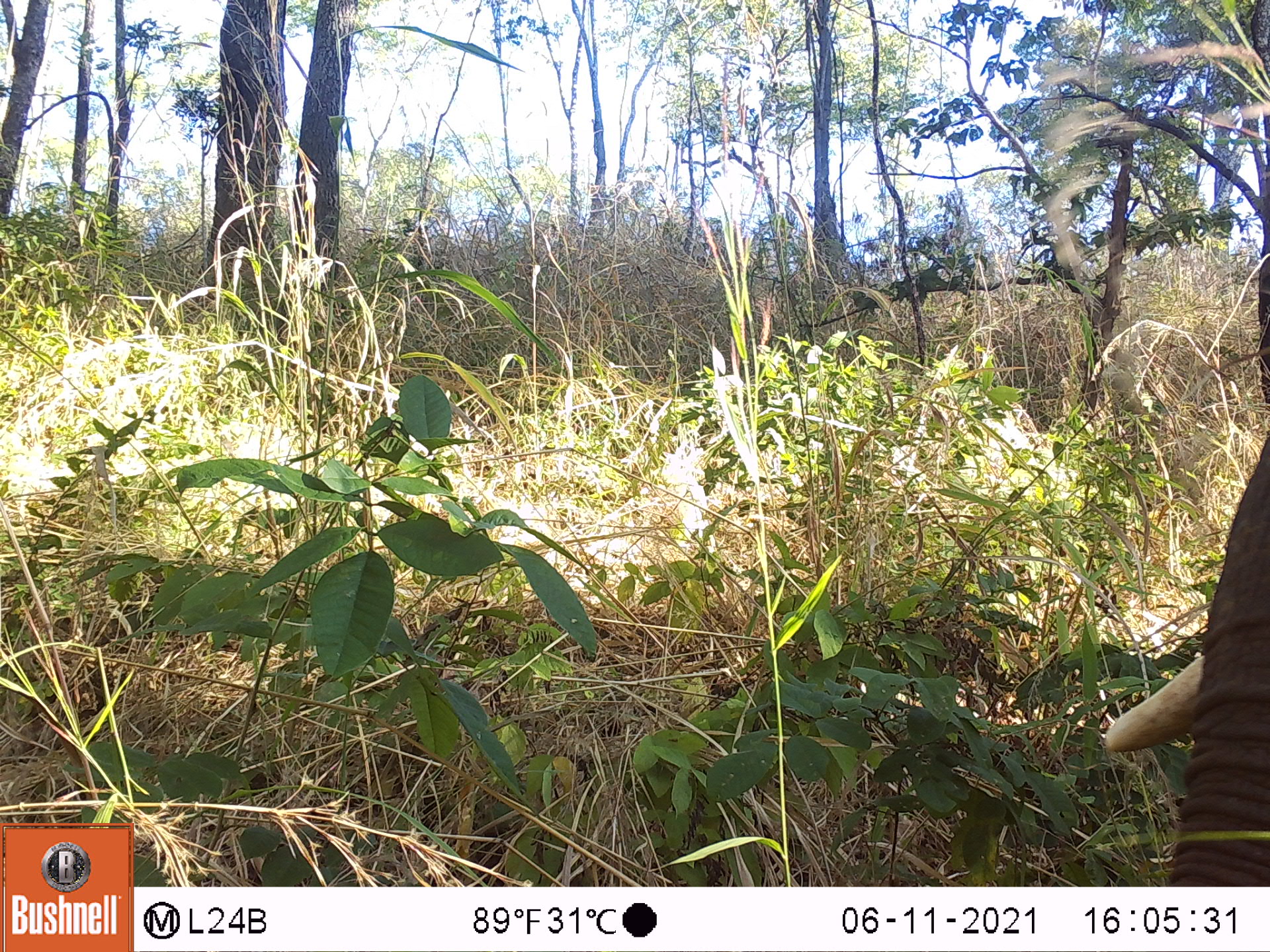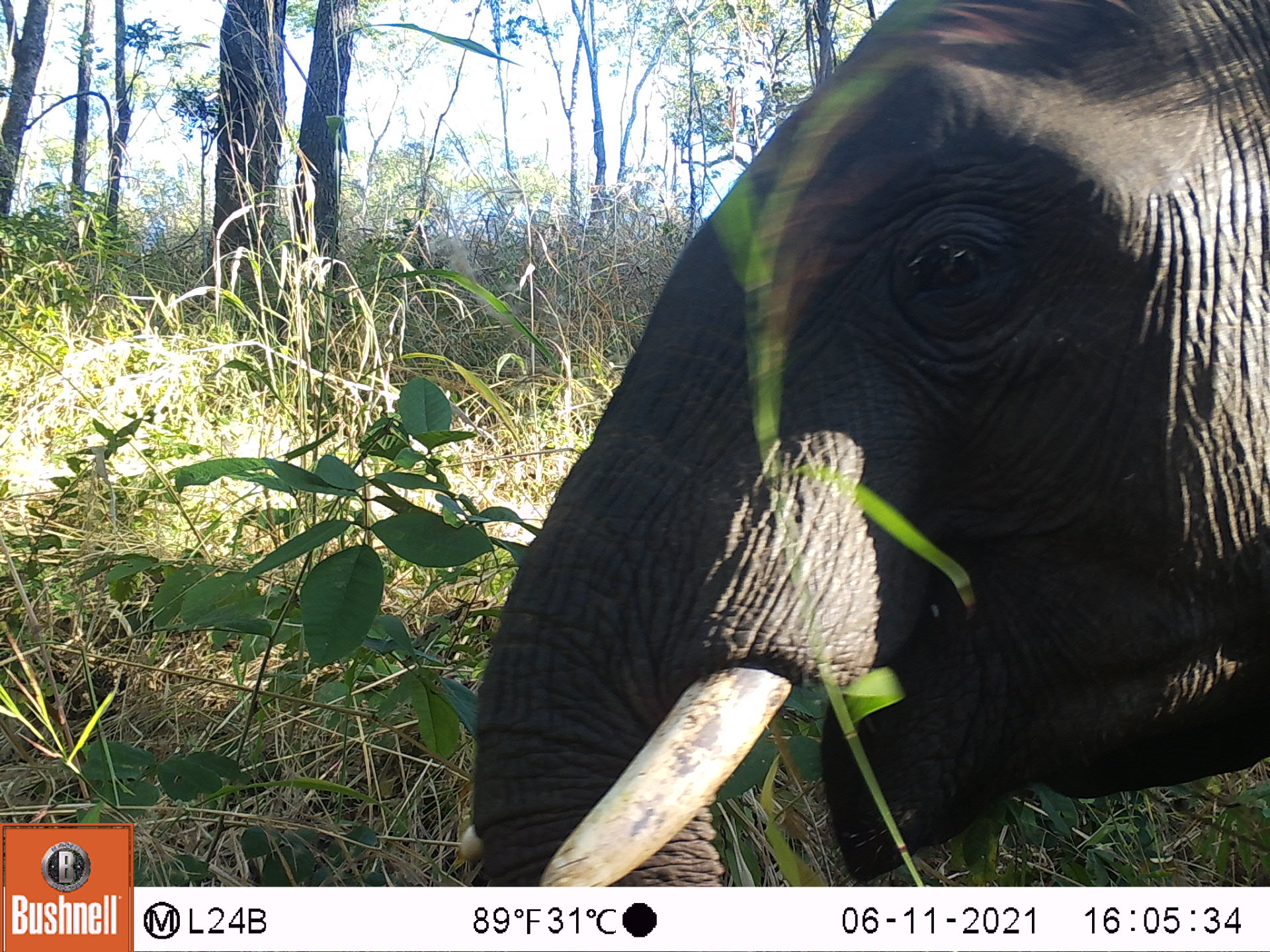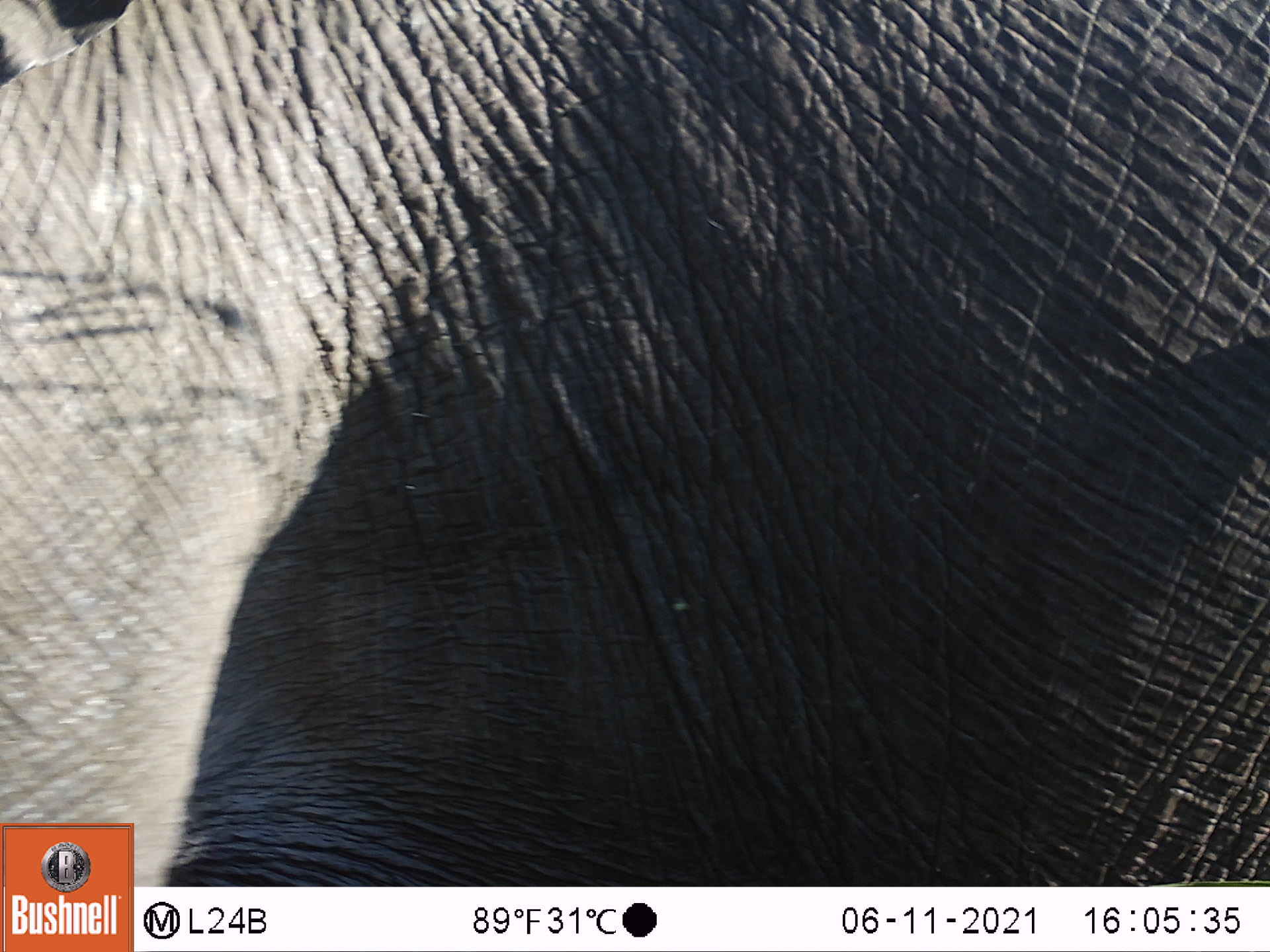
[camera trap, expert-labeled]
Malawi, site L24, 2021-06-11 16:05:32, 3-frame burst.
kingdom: Animalia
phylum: Chordata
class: Mammalia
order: Proboscidea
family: Elephantidae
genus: Loxodonta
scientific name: Loxodonta africana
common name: african savanna elephant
African savanna elephant (Loxodonta africana), count 1.